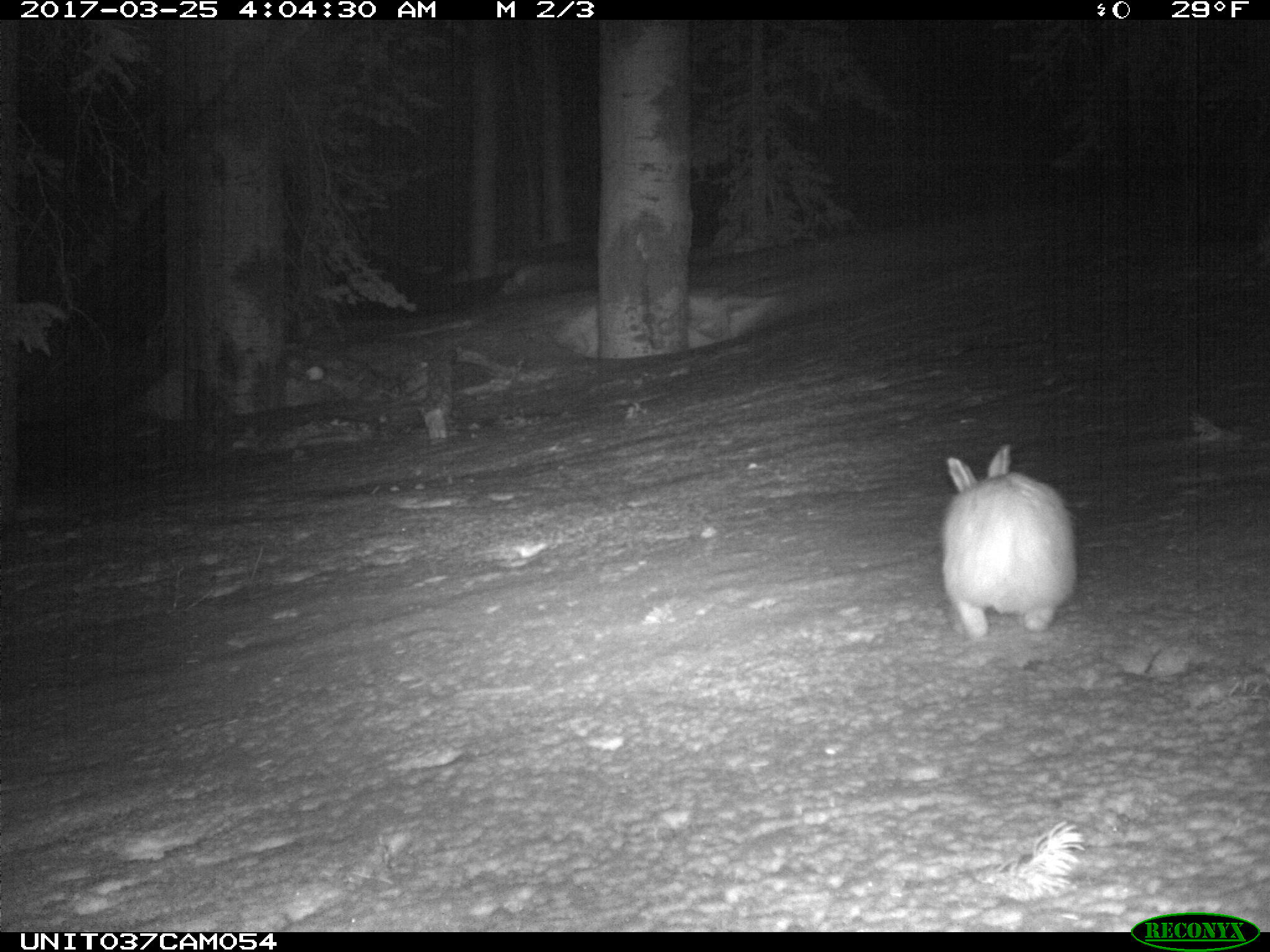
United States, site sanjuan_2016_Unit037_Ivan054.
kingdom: Animalia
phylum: Chordata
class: Mammalia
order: Lagomorpha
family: Leporidae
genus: Lepus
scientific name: Lepus americanus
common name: snowshoe hare